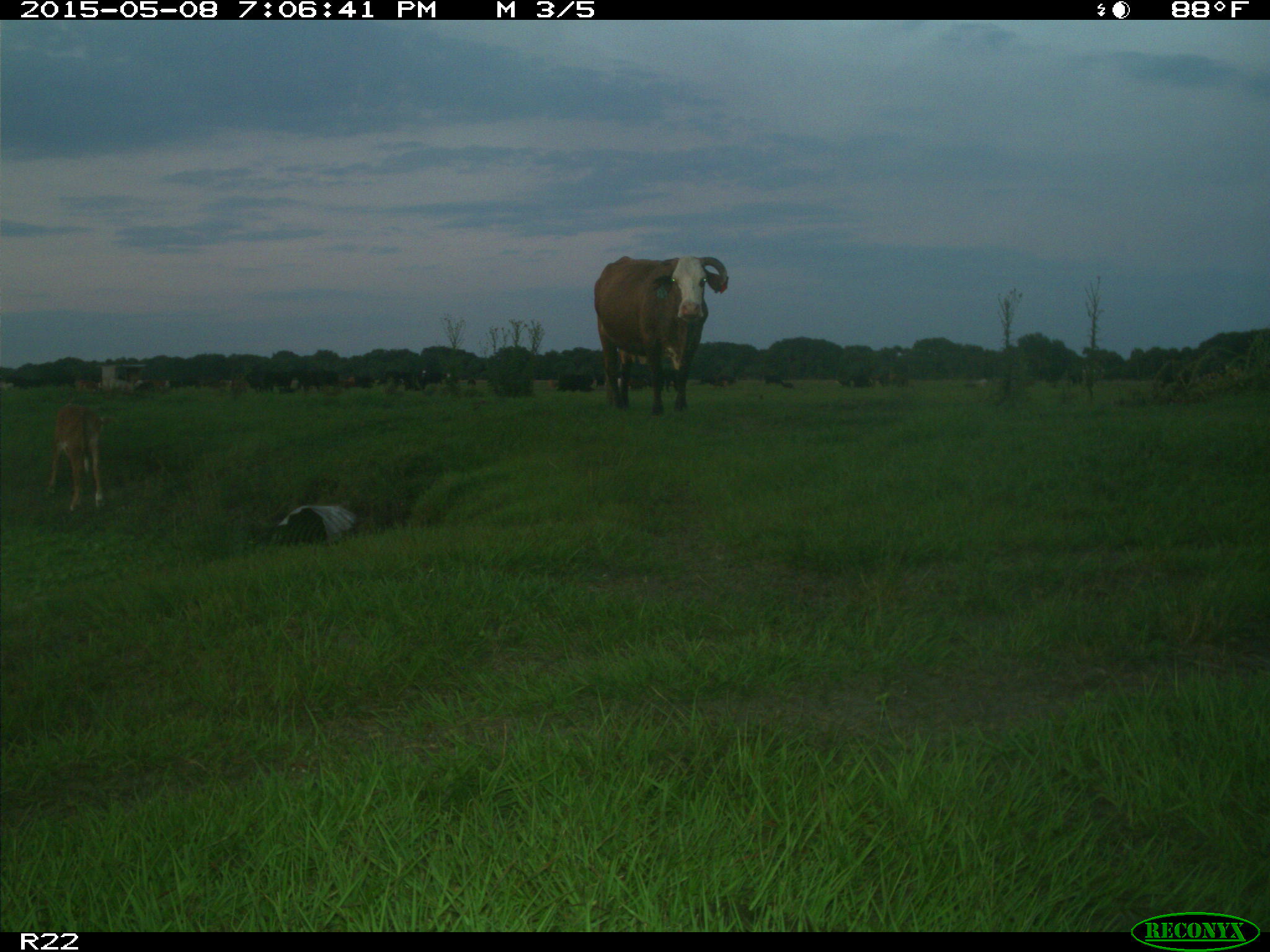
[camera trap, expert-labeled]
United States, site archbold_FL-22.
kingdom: Animalia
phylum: Chordata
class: Mammalia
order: Artiodactyla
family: Bovidae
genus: Bos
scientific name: Bos taurus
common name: domestic cow